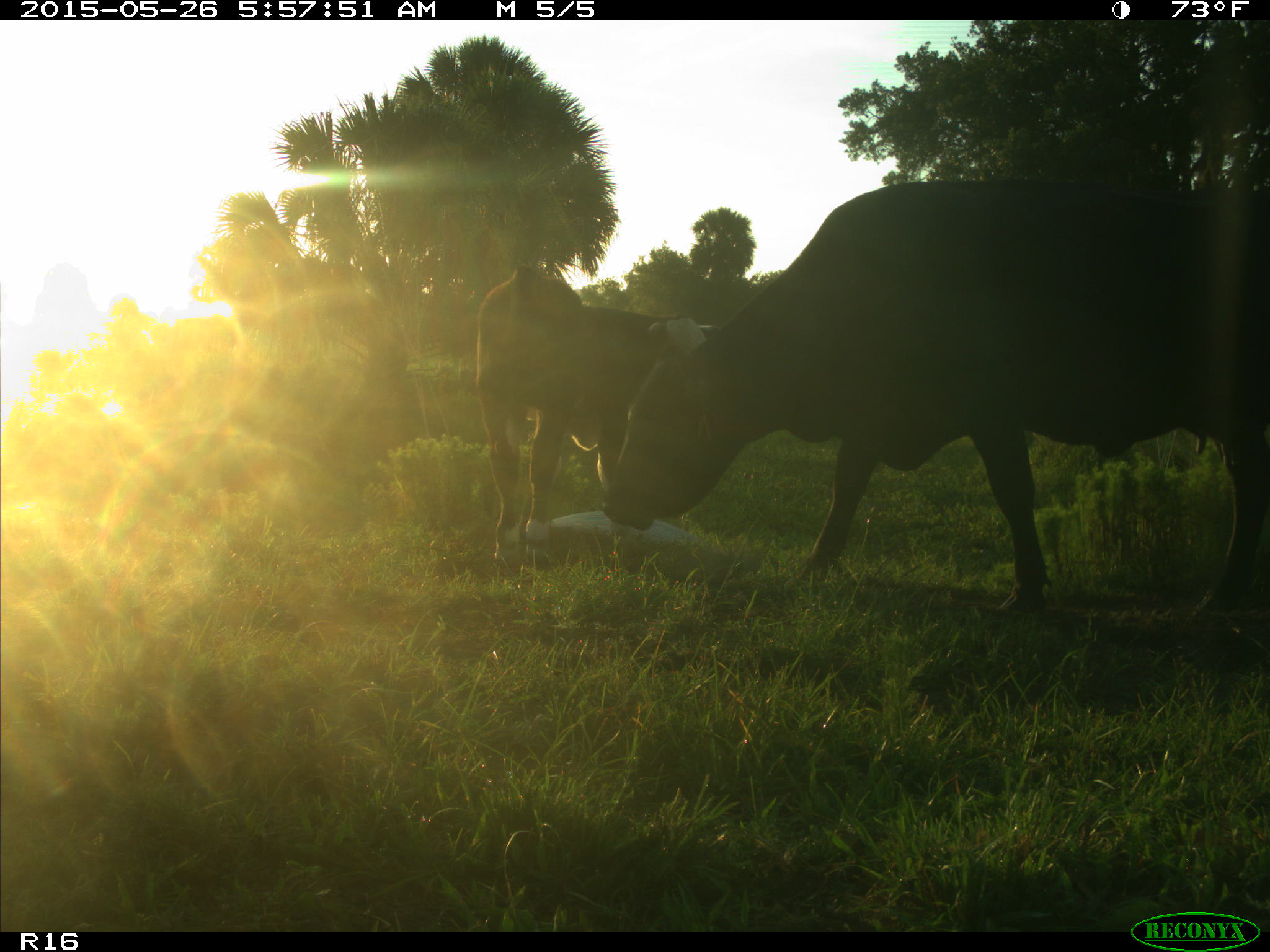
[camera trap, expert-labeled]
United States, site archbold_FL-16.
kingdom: Animalia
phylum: Chordata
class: Mammalia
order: Artiodactyla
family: Bovidae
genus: Bos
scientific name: Bos taurus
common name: domestic cow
Bos taurus (domestic cow).